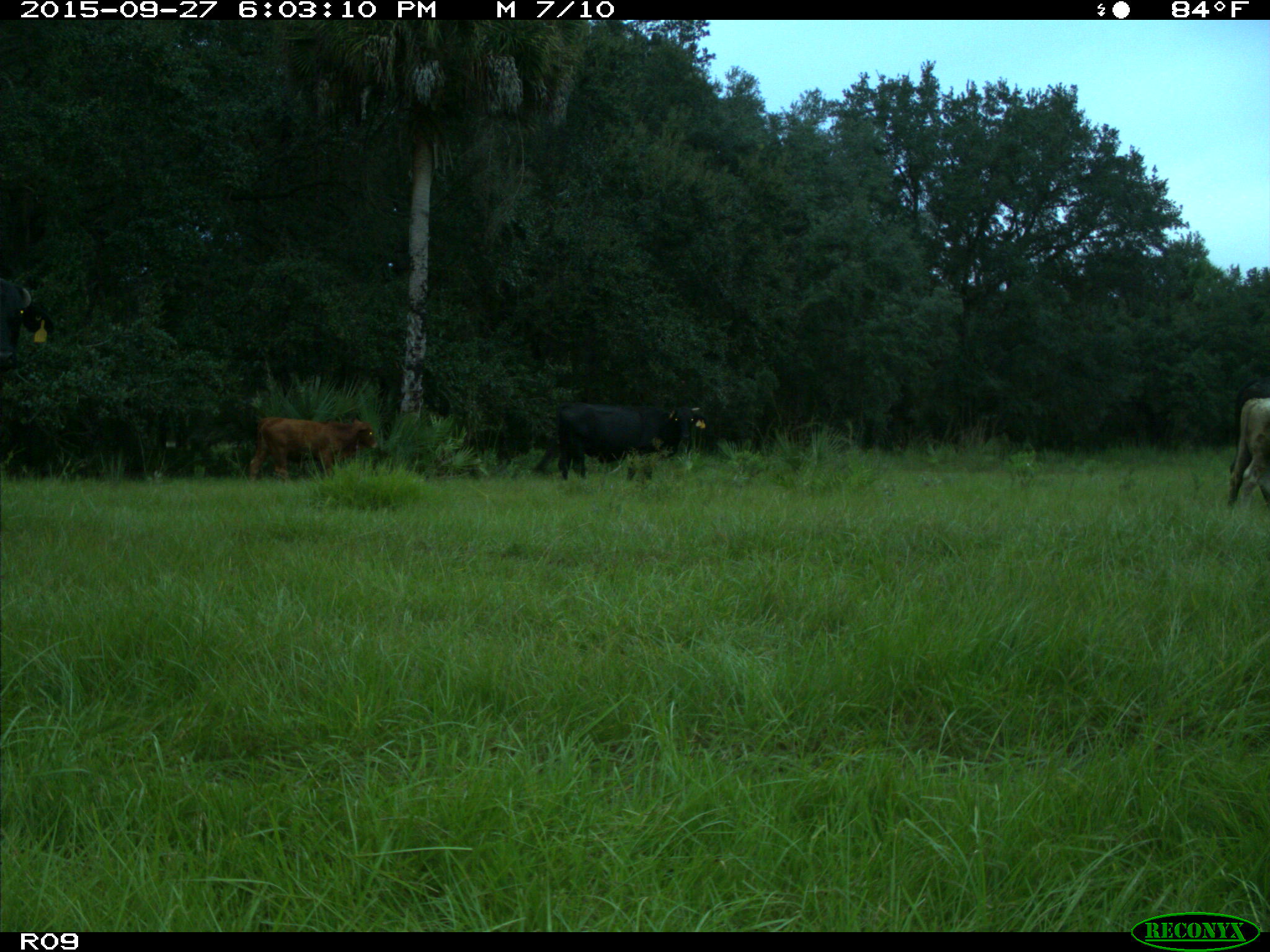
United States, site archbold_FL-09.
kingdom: Animalia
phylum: Chordata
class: Mammalia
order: Artiodactyla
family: Bovidae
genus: Bos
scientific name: Bos taurus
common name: domestic cow